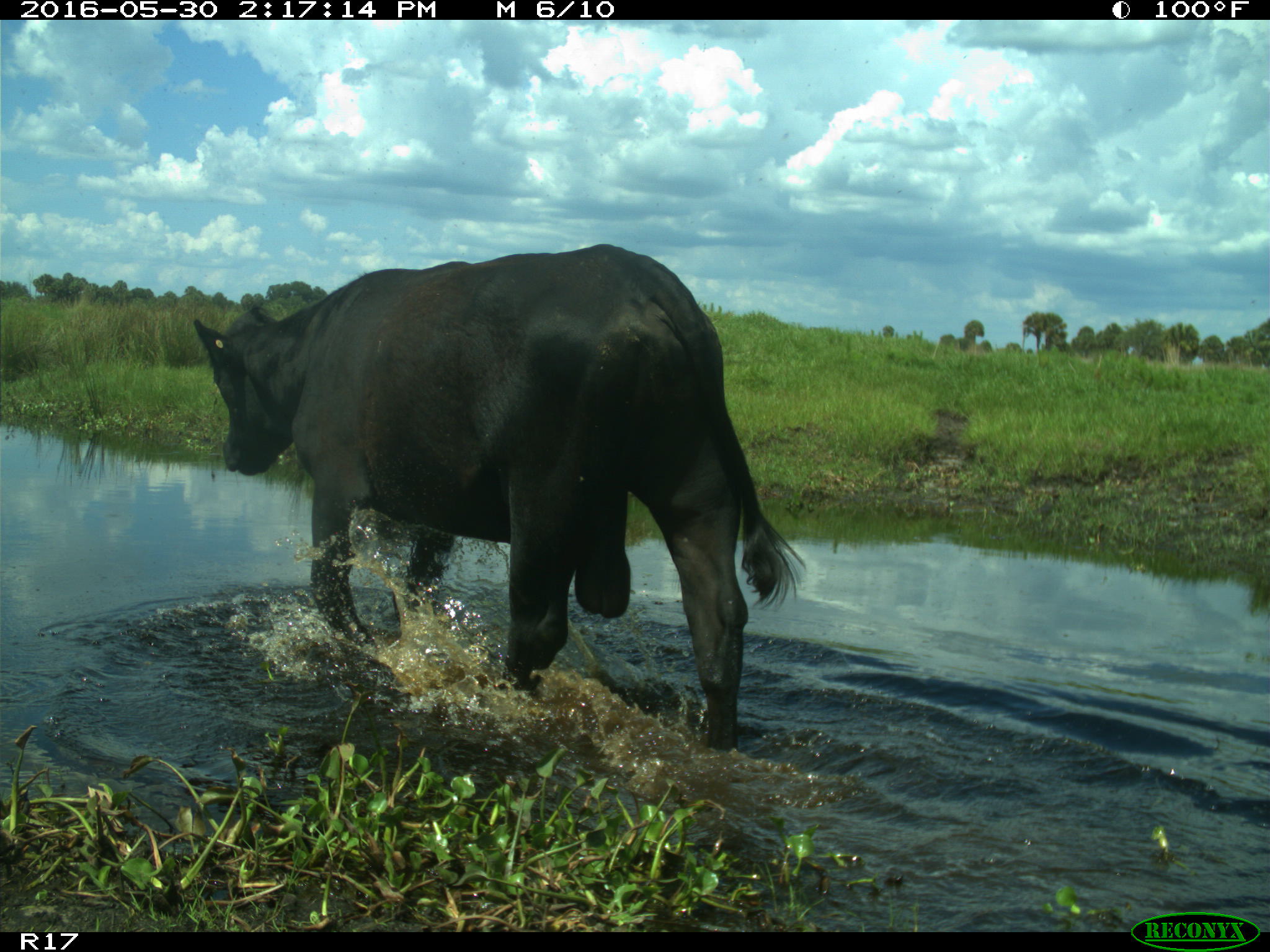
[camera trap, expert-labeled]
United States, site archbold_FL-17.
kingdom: Animalia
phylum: Chordata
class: Mammalia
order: Artiodactyla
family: Bovidae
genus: Bos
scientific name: Bos taurus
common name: domestic cow